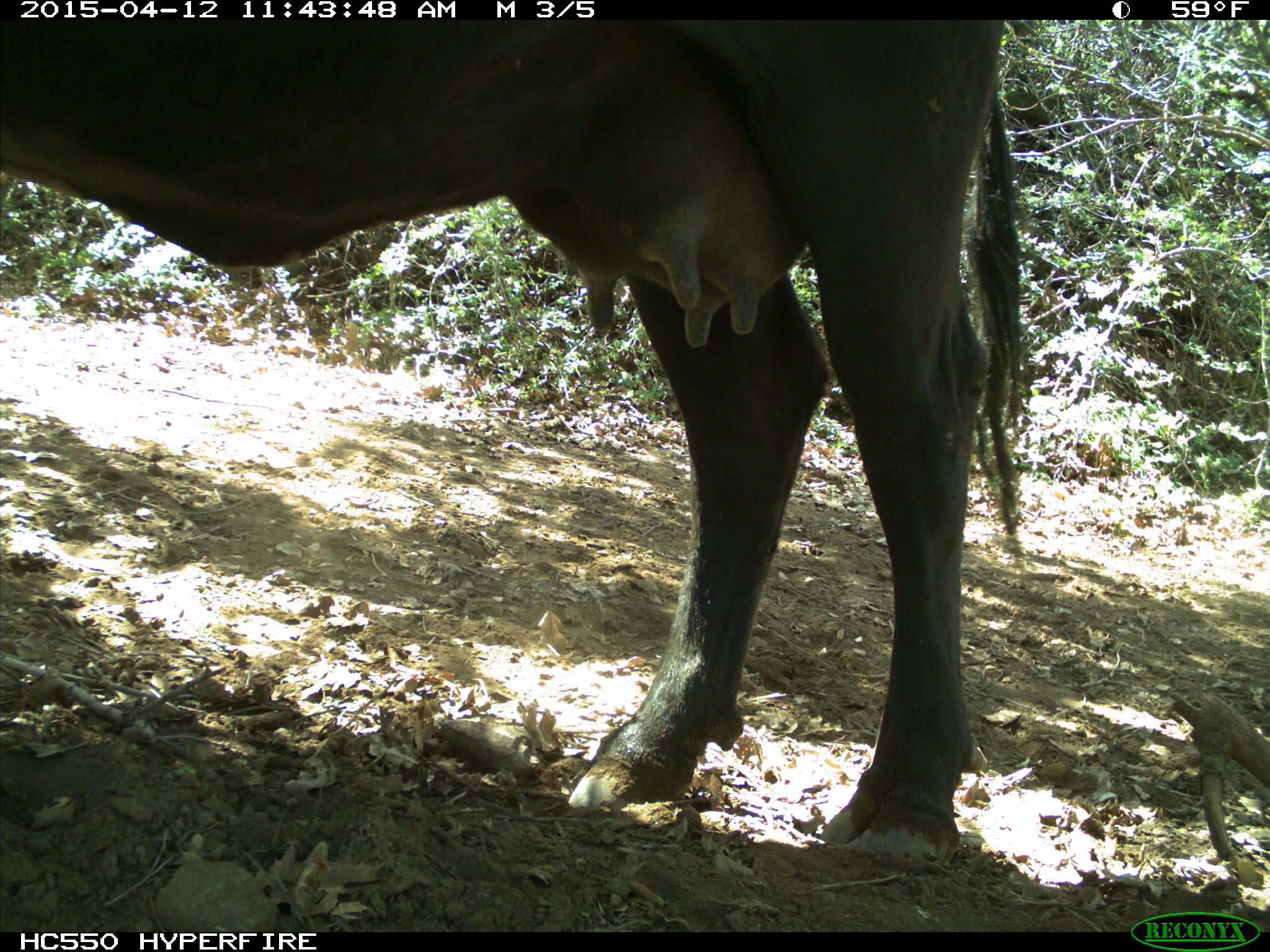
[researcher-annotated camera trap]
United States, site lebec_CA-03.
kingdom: Animalia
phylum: Chordata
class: Mammalia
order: Artiodactyla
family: Bovidae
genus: Bos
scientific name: Bos taurus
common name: domestic cow